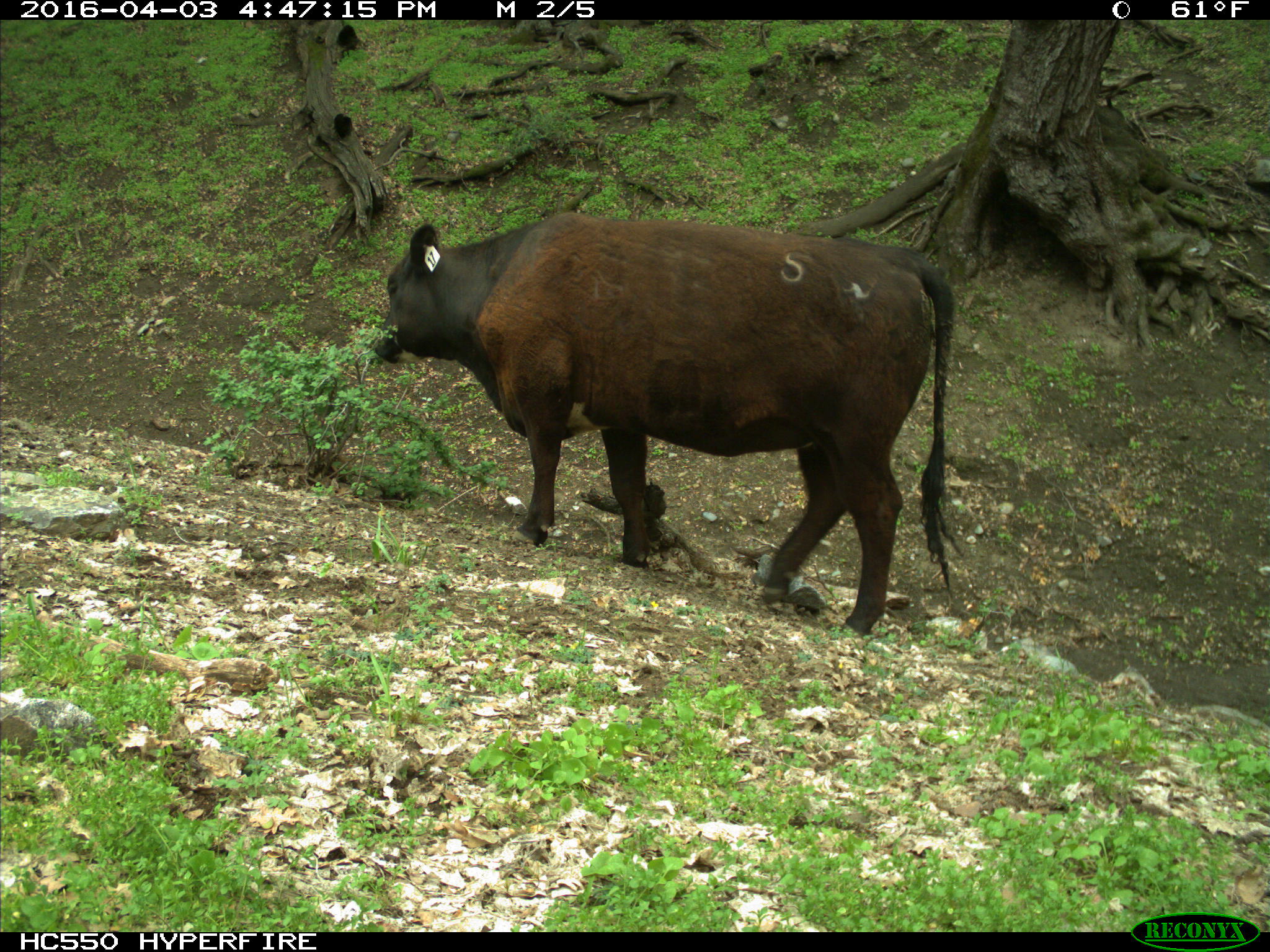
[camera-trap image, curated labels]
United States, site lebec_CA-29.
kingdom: Animalia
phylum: Chordata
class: Mammalia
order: Artiodactyla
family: Bovidae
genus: Bos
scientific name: Bos taurus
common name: domestic cow